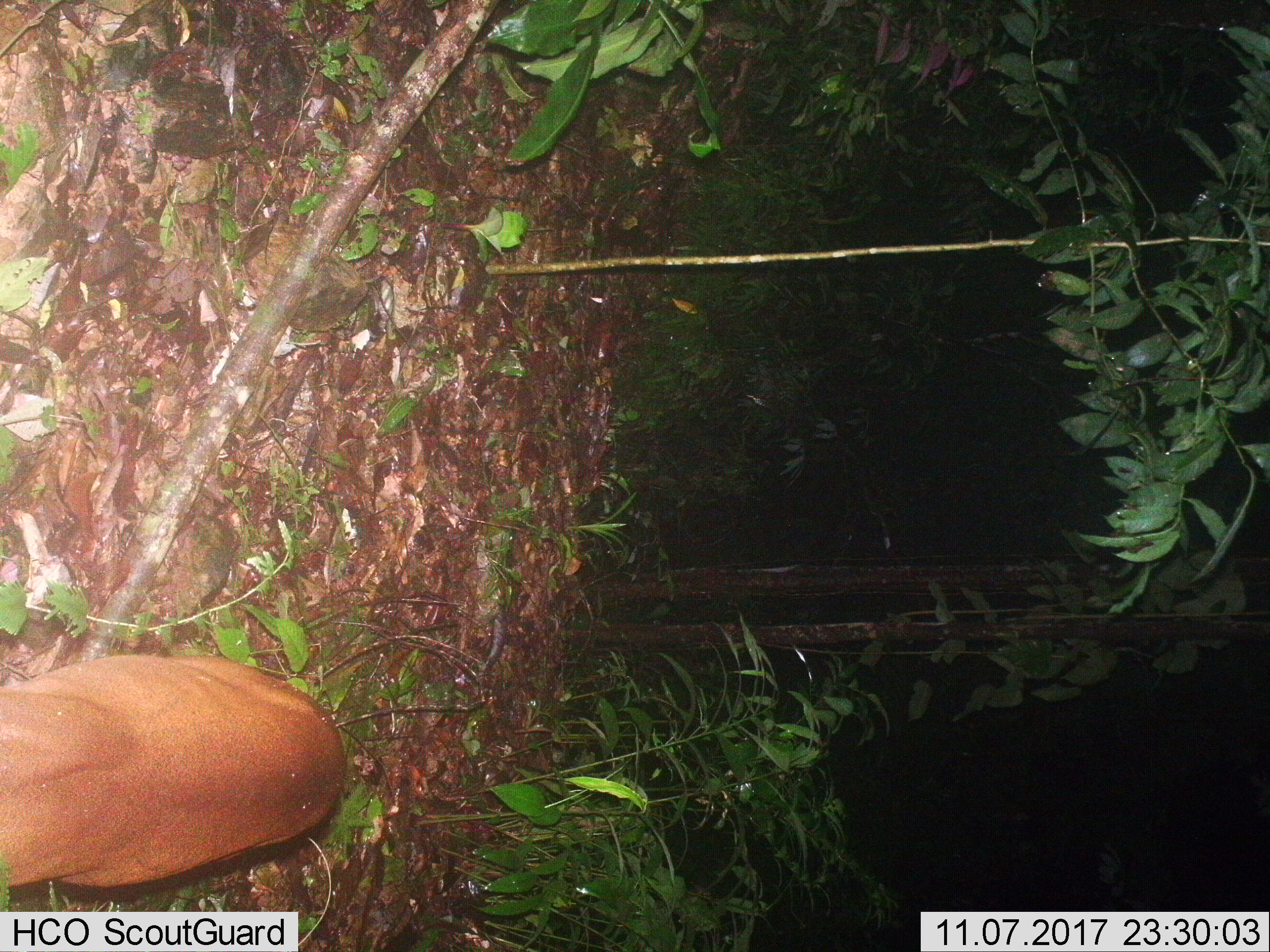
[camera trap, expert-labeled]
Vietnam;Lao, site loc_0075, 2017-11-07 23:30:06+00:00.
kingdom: Animalia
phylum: Chordata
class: Mammalia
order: Artiodactyla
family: Cervidae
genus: Muntiacus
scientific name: Muntiacus vuquangensis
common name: large-antlered muntjac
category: large antlered muntjac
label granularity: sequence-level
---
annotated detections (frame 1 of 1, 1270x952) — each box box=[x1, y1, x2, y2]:
large antlered muntjac: box=[0, 651, 347, 892]